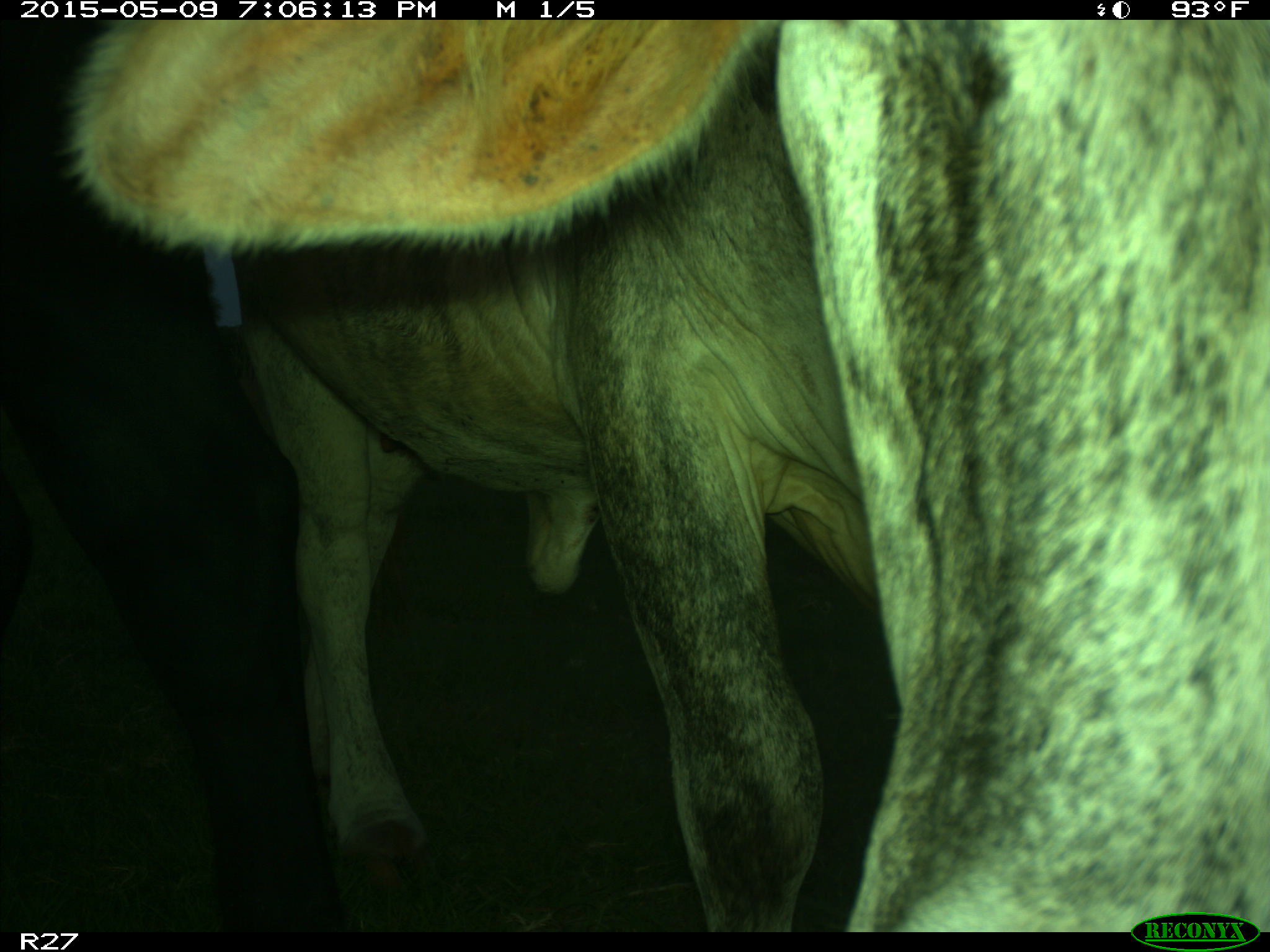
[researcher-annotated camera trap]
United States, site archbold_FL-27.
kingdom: Animalia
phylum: Chordata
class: Mammalia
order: Artiodactyla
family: Bovidae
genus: Bos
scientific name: Bos taurus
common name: domestic cow